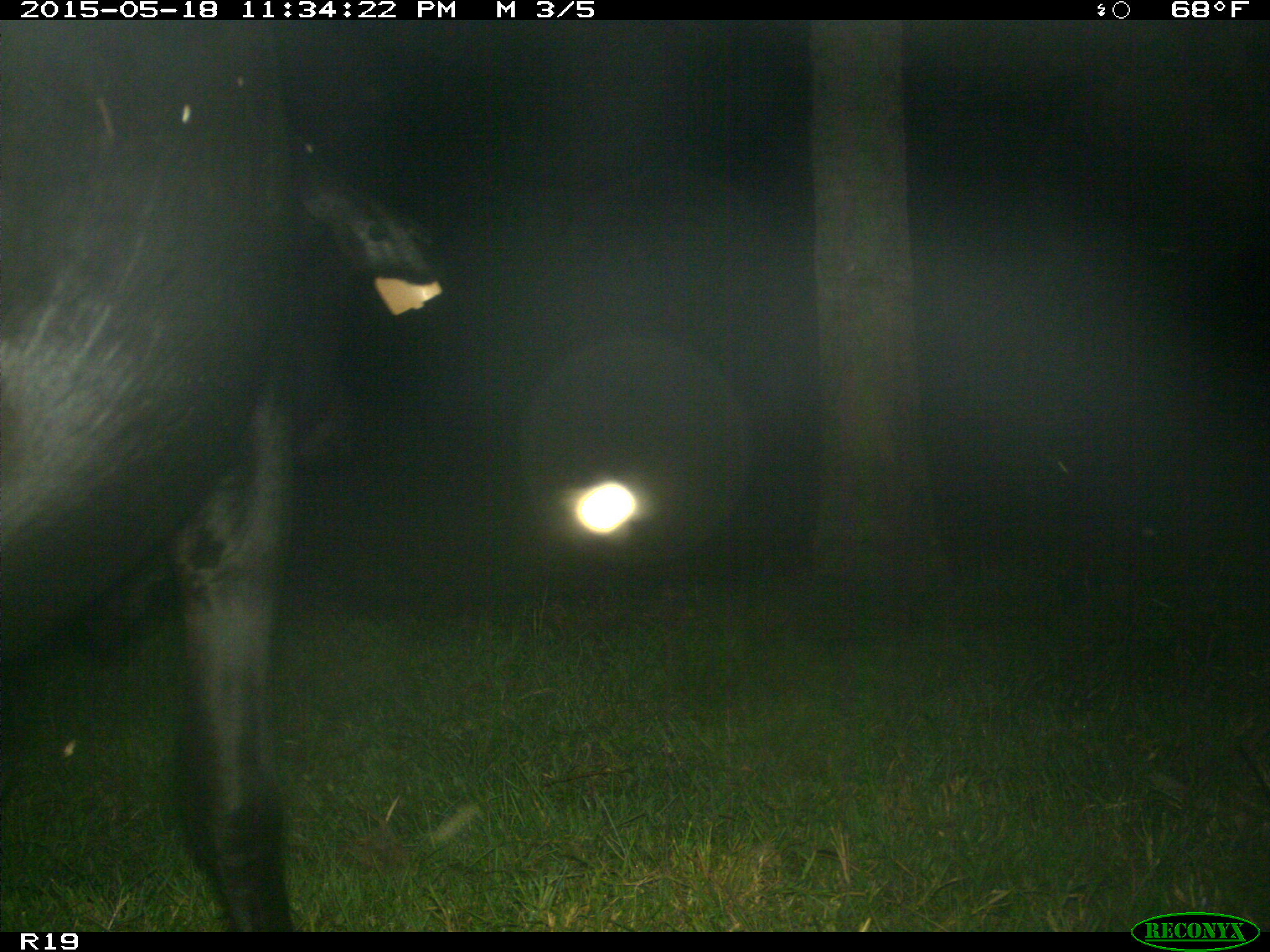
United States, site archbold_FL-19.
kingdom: Animalia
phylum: Chordata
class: Mammalia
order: Artiodactyla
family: Bovidae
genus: Bos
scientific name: Bos taurus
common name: domestic cow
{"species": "Bos taurus (domestic cow)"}